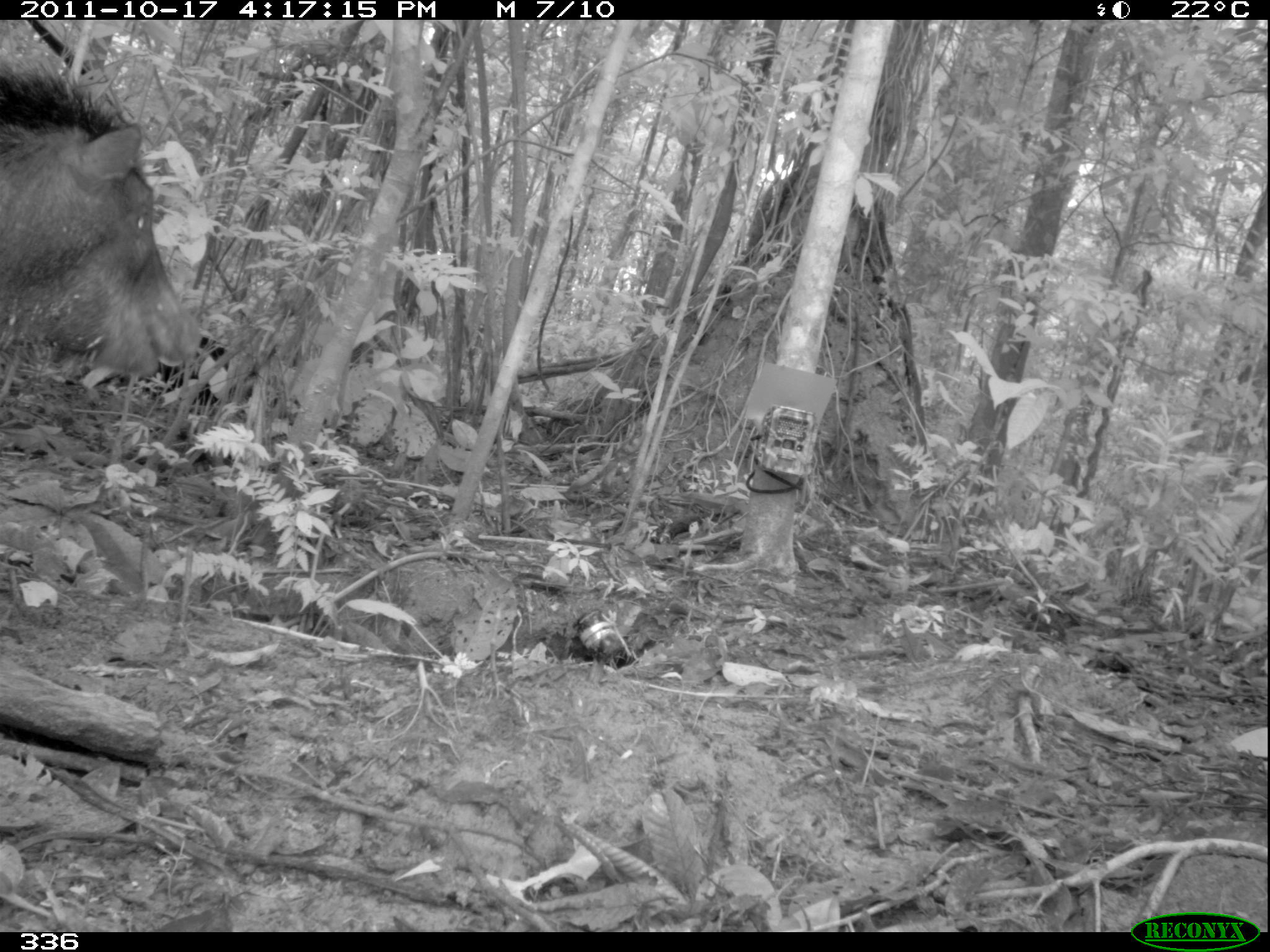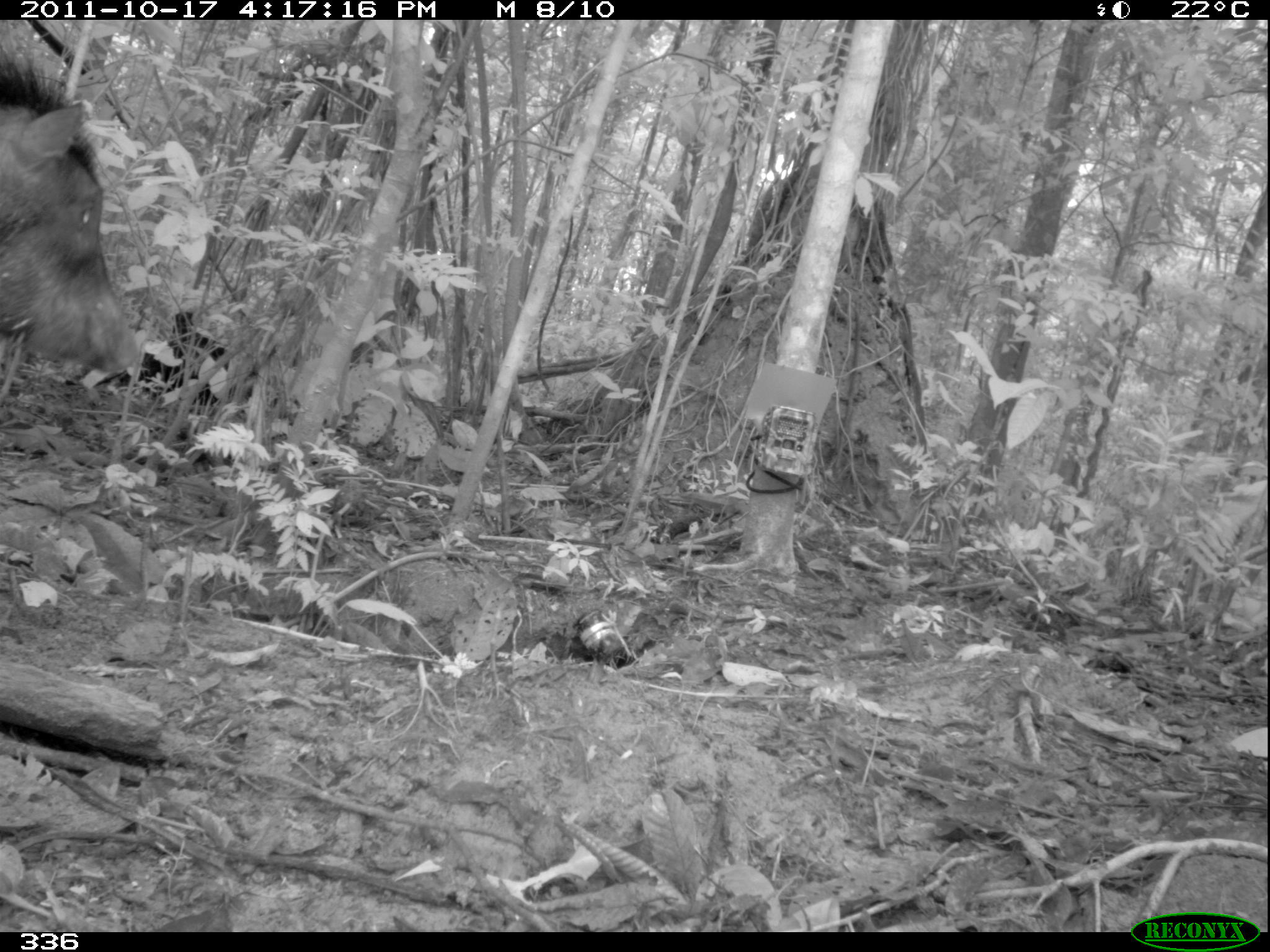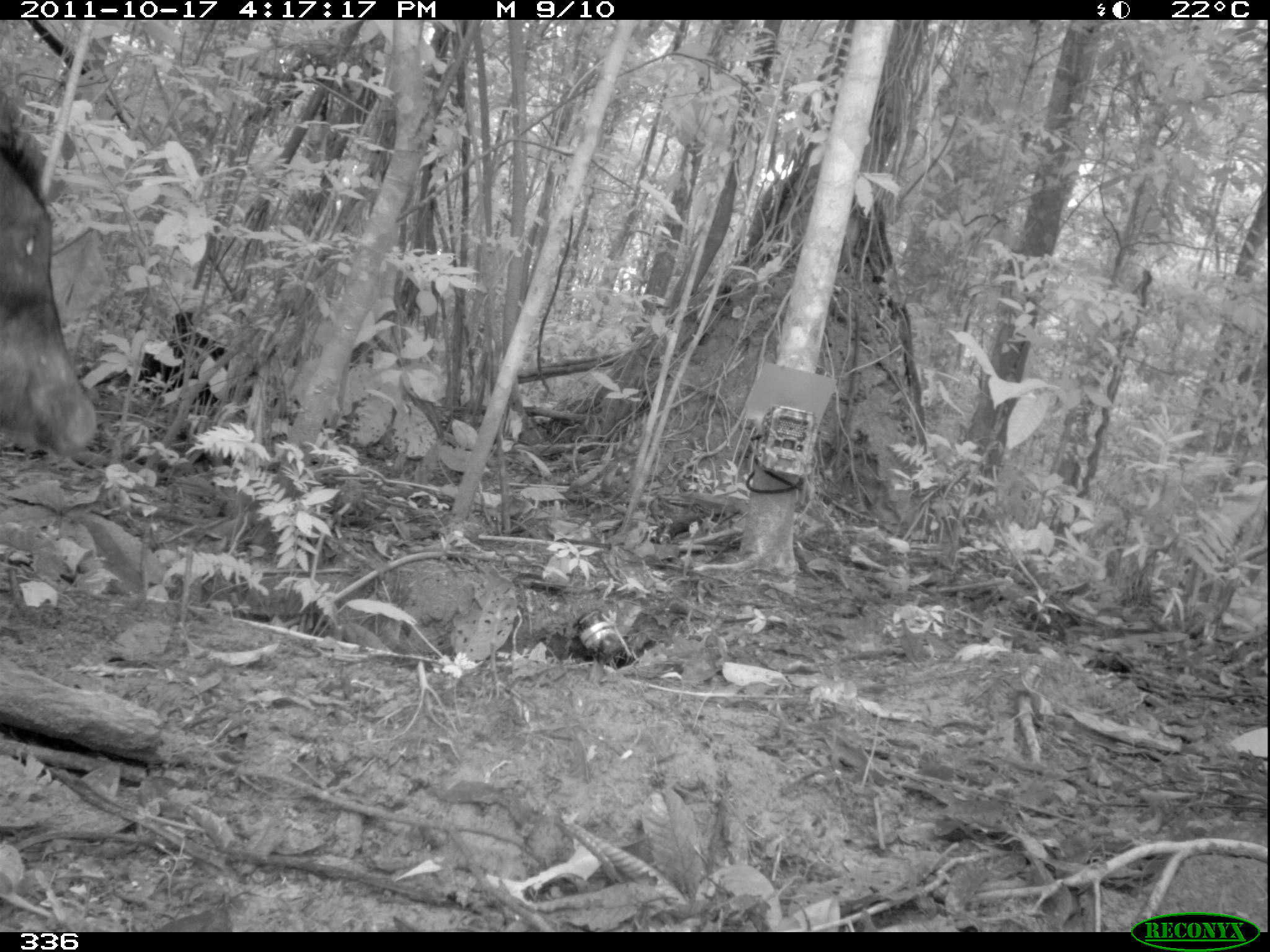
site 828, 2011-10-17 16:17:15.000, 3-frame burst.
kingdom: Animalia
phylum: Chordata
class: Mammalia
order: Artiodactyla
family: Tayassuidae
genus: Tayassu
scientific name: Tayassu pecari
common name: white-lipped peccary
Tayassu pecari (white-lipped peccary).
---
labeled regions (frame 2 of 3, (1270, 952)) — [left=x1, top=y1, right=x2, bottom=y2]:
tayassu pecari: [left=0, top=56, right=141, bottom=378]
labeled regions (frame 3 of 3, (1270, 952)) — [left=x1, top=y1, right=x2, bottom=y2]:
tayassu pecari: [left=0, top=85, right=101, bottom=463]